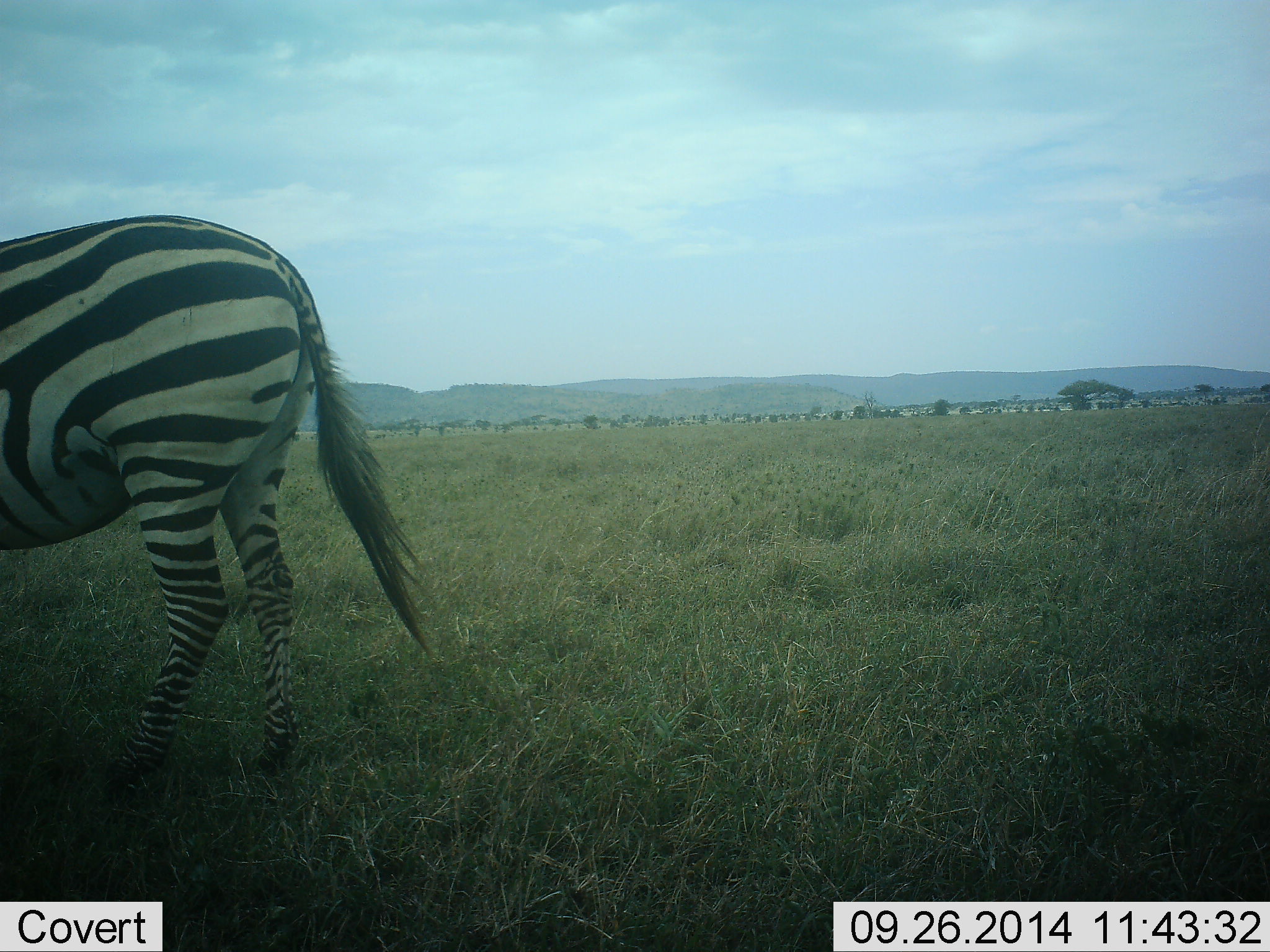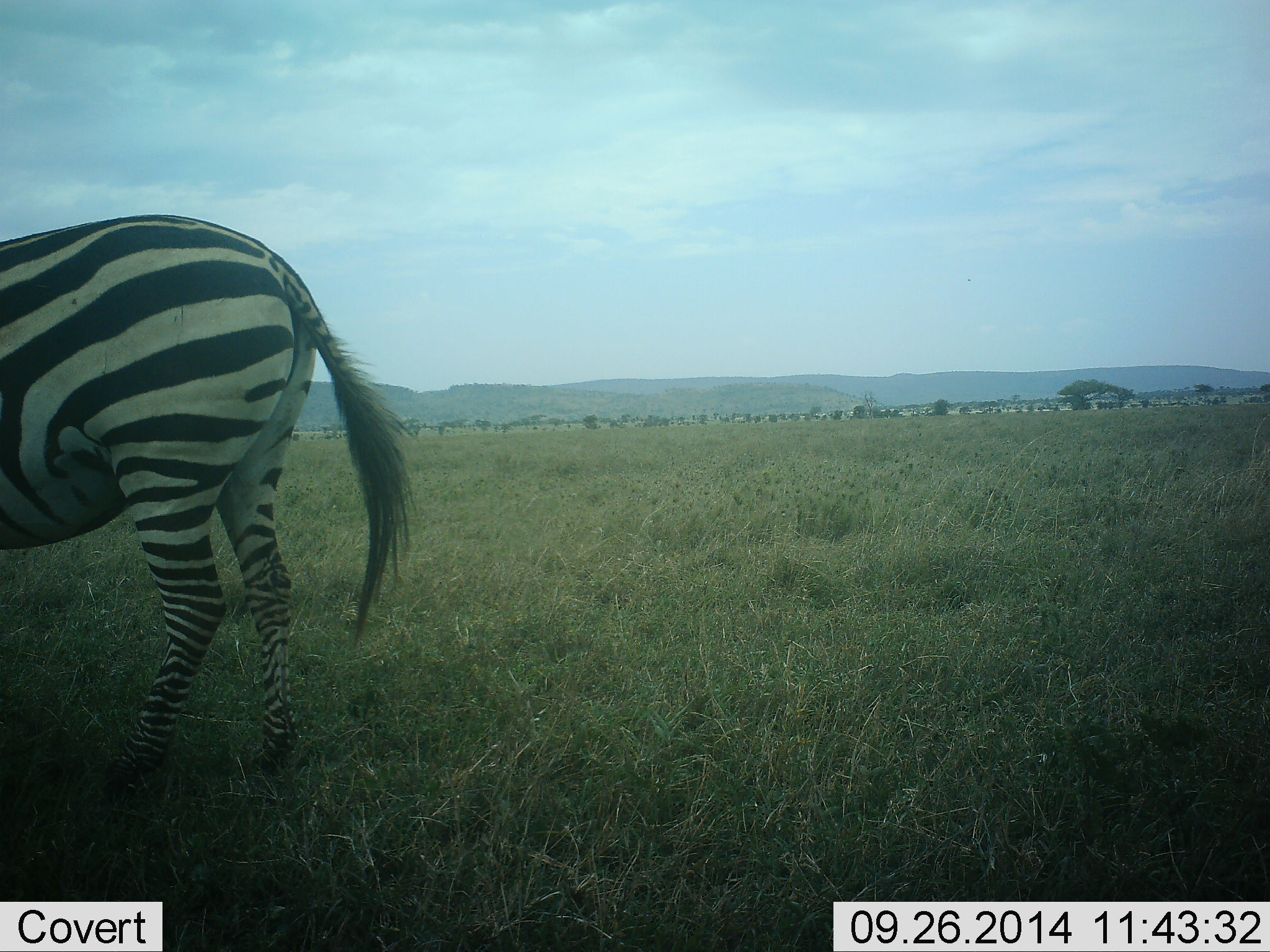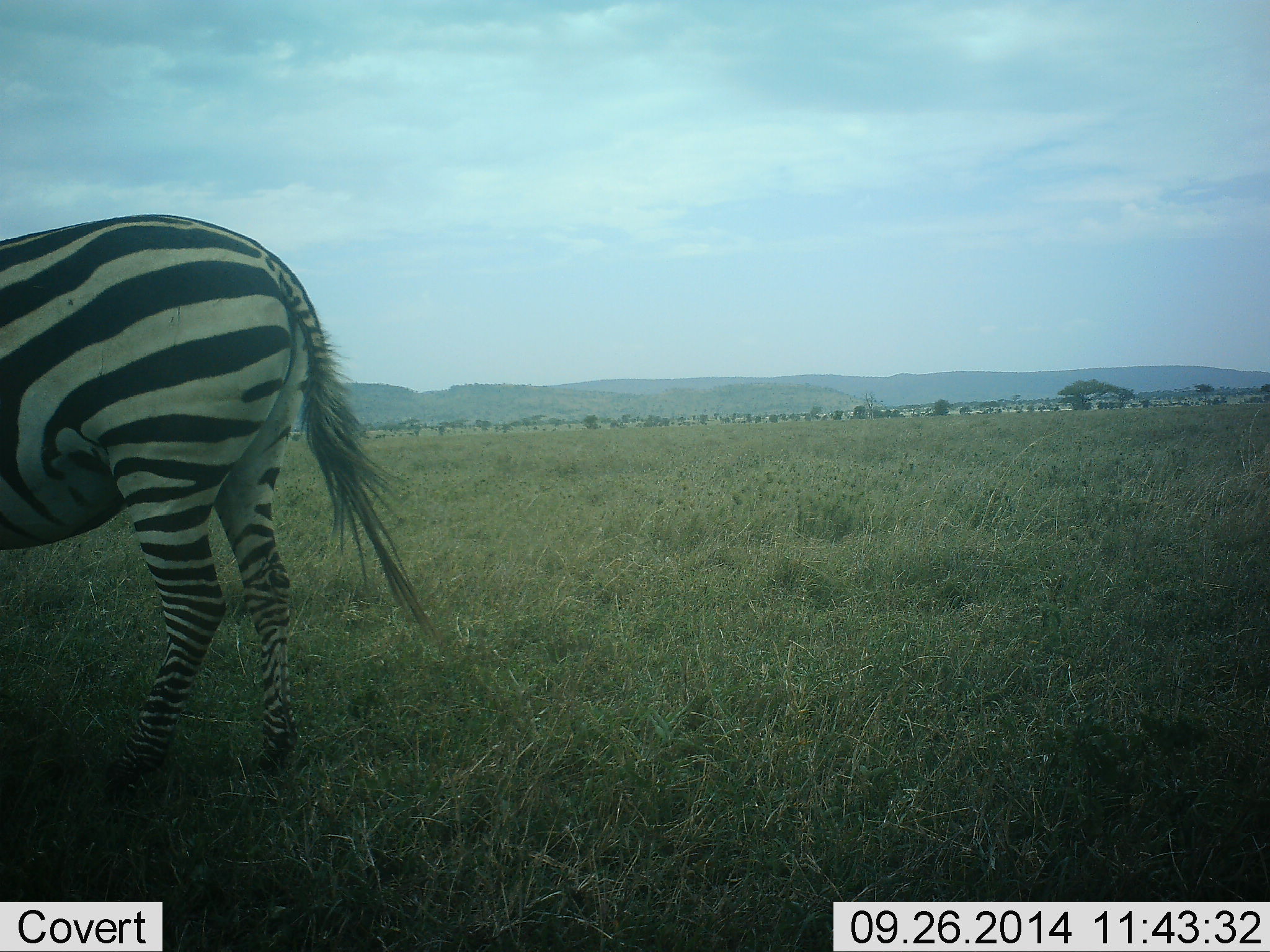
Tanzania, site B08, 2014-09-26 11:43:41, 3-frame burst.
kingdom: Animalia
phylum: Chordata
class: Mammalia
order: Perissodactyla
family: Equidae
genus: Equus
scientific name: Equus quagga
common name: plains zebra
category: zebra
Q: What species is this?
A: Zebra (plains zebra) (Equus quagga).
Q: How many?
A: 1.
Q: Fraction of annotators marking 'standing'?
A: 60%.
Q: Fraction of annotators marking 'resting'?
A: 0%.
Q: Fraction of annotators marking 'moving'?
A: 20%.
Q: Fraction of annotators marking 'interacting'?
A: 0%.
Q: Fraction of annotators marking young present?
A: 0%.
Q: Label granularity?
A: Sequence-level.